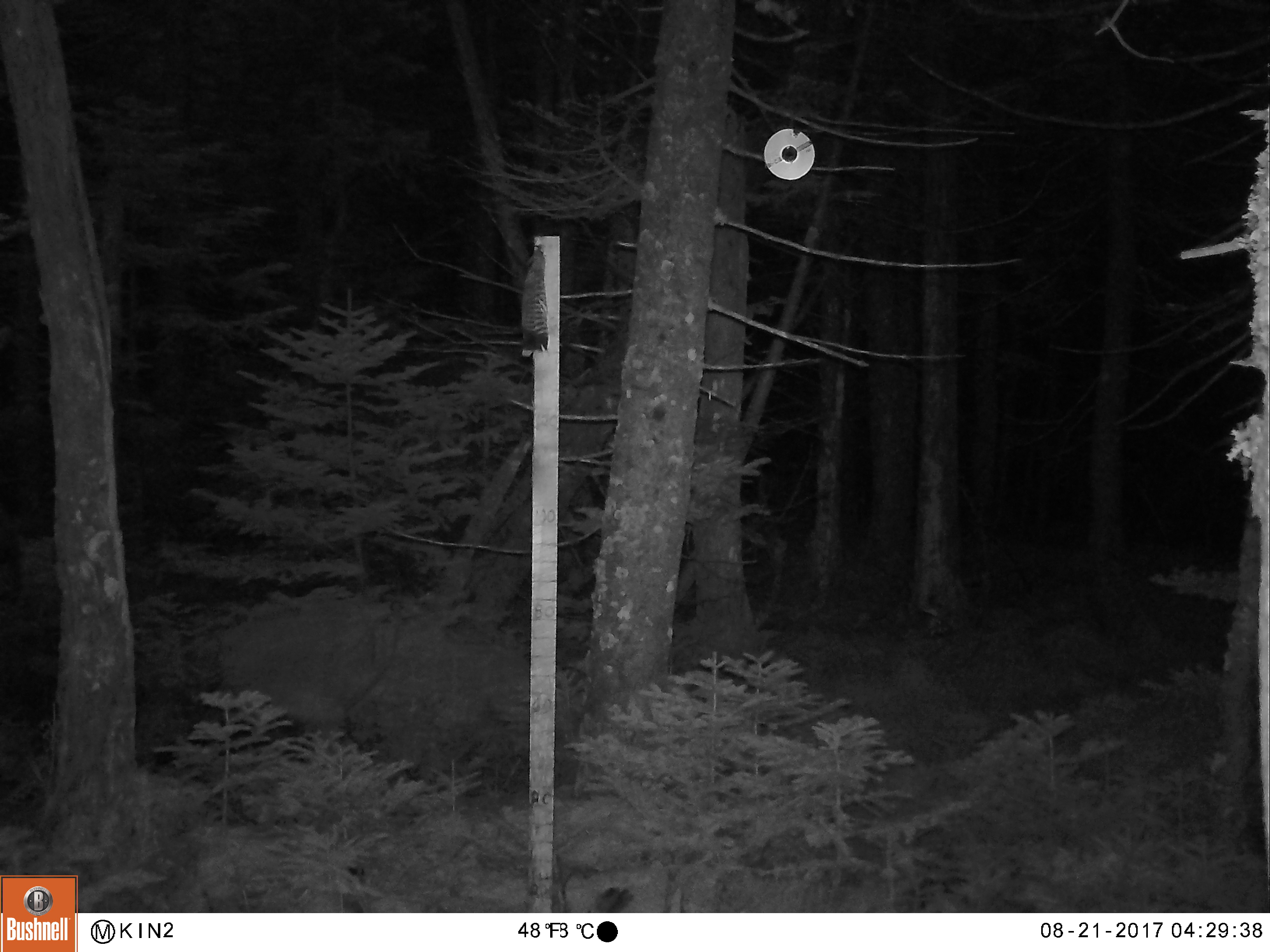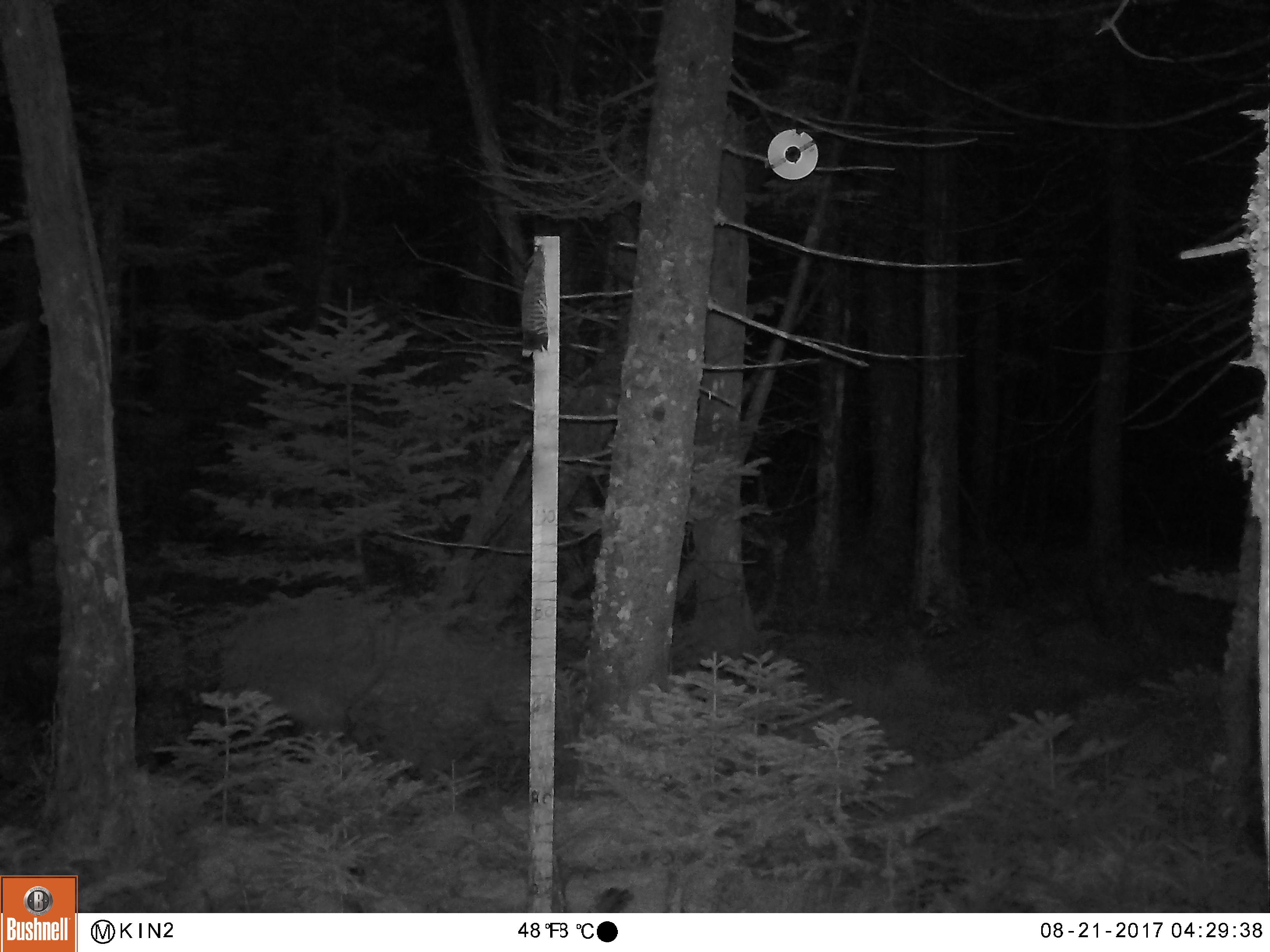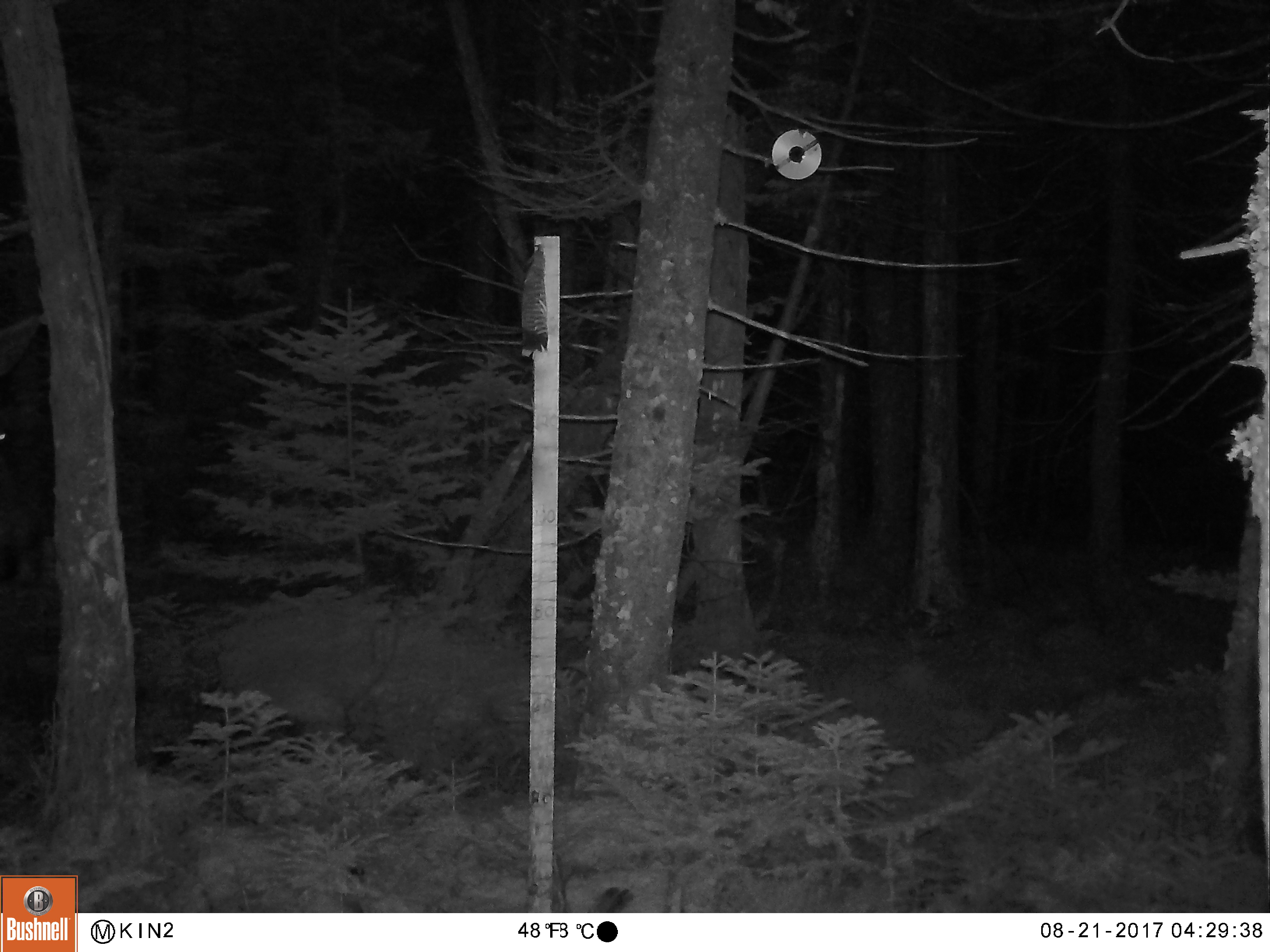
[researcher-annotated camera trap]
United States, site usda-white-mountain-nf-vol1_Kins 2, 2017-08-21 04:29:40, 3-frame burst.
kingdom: Animalia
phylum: Chordata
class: Mammalia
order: Artiodactyla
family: Cervidae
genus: Alces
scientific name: Alces alces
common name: moose